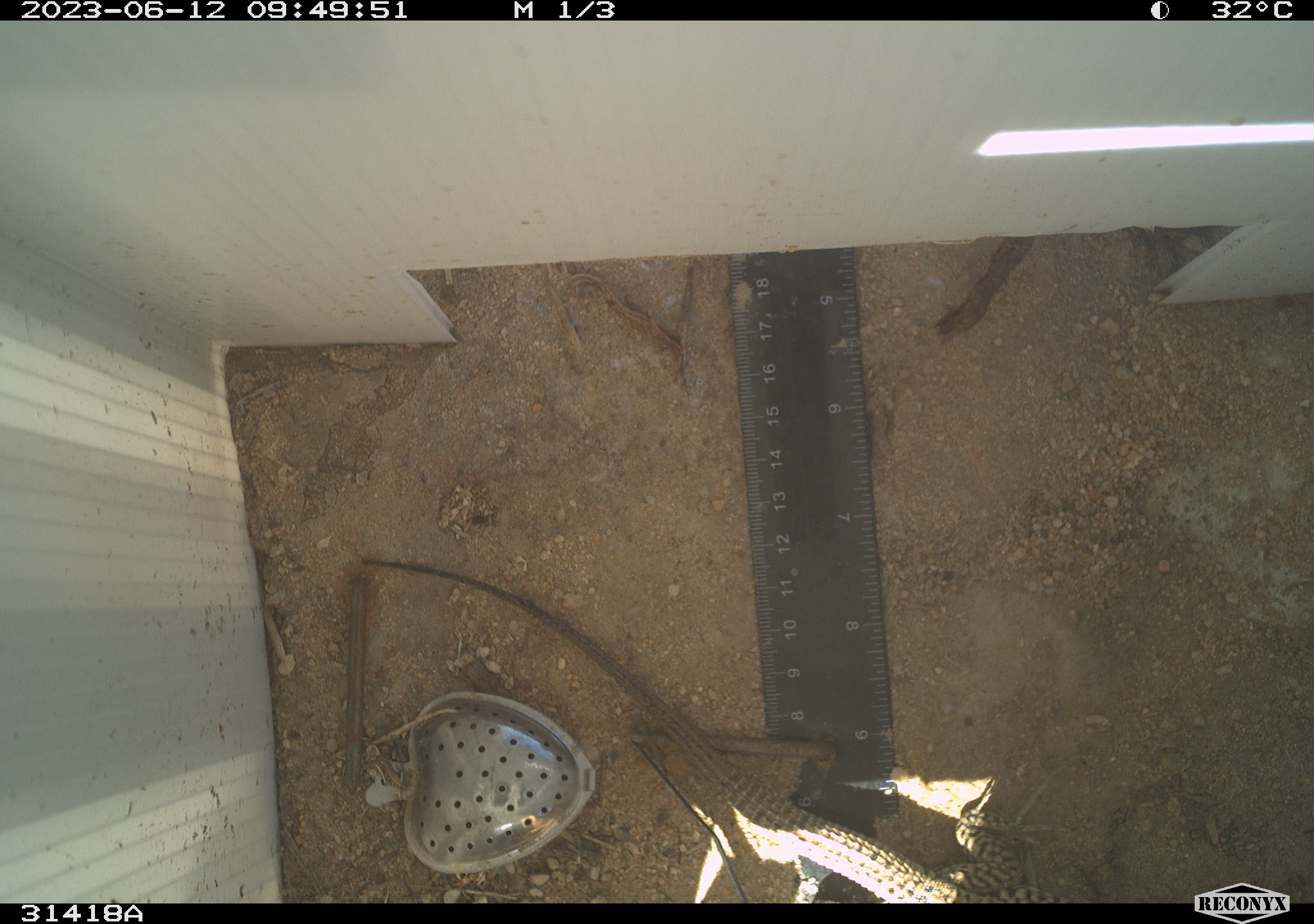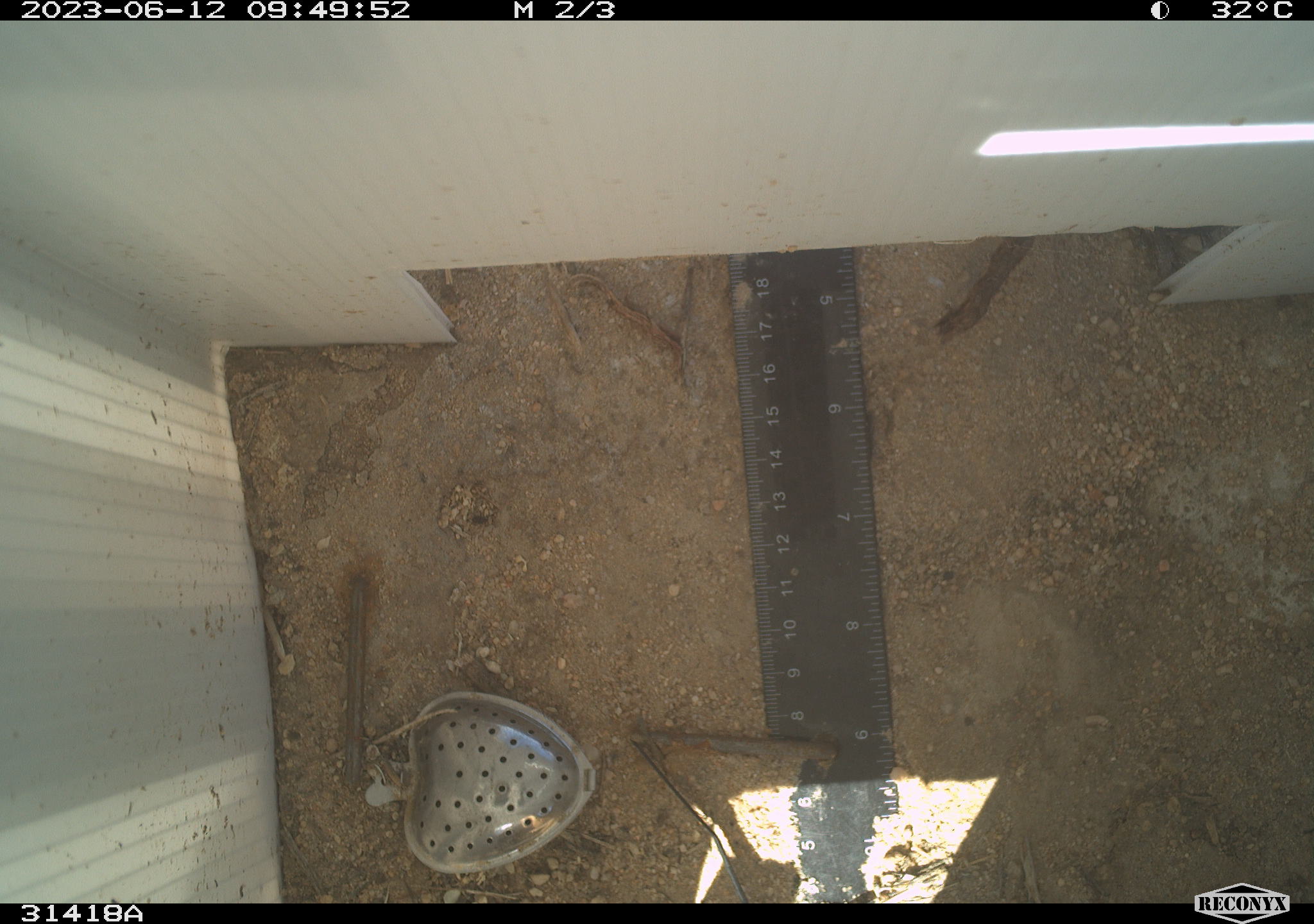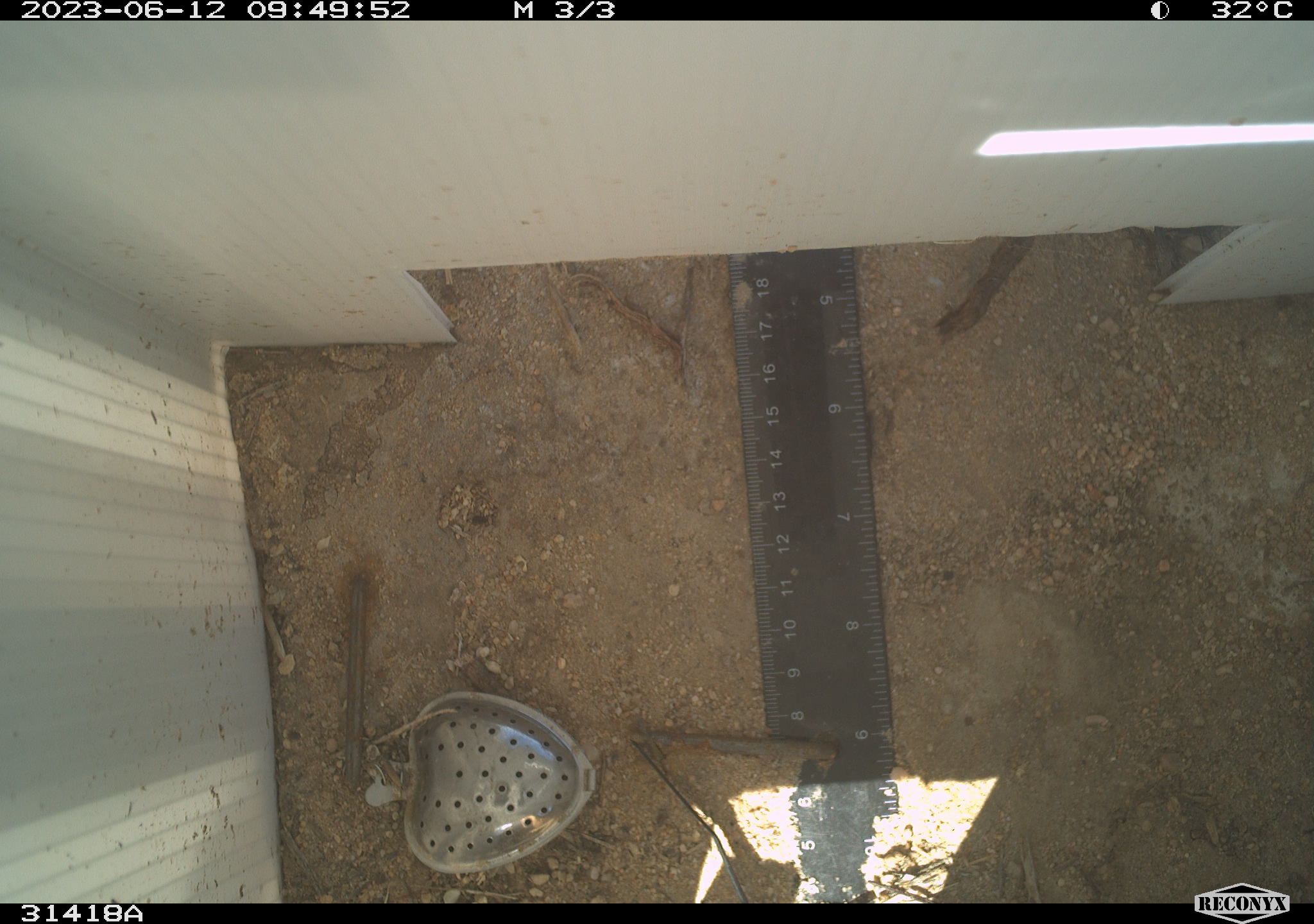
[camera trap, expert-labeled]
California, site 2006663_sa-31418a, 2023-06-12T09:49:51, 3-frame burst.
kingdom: Animalia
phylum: Chordata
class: Reptilia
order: Squamata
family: Teiidae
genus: Aspidoscelis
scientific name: Aspidoscelis tigris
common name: western whiptail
Western whiptail (Aspidoscelis tigris).